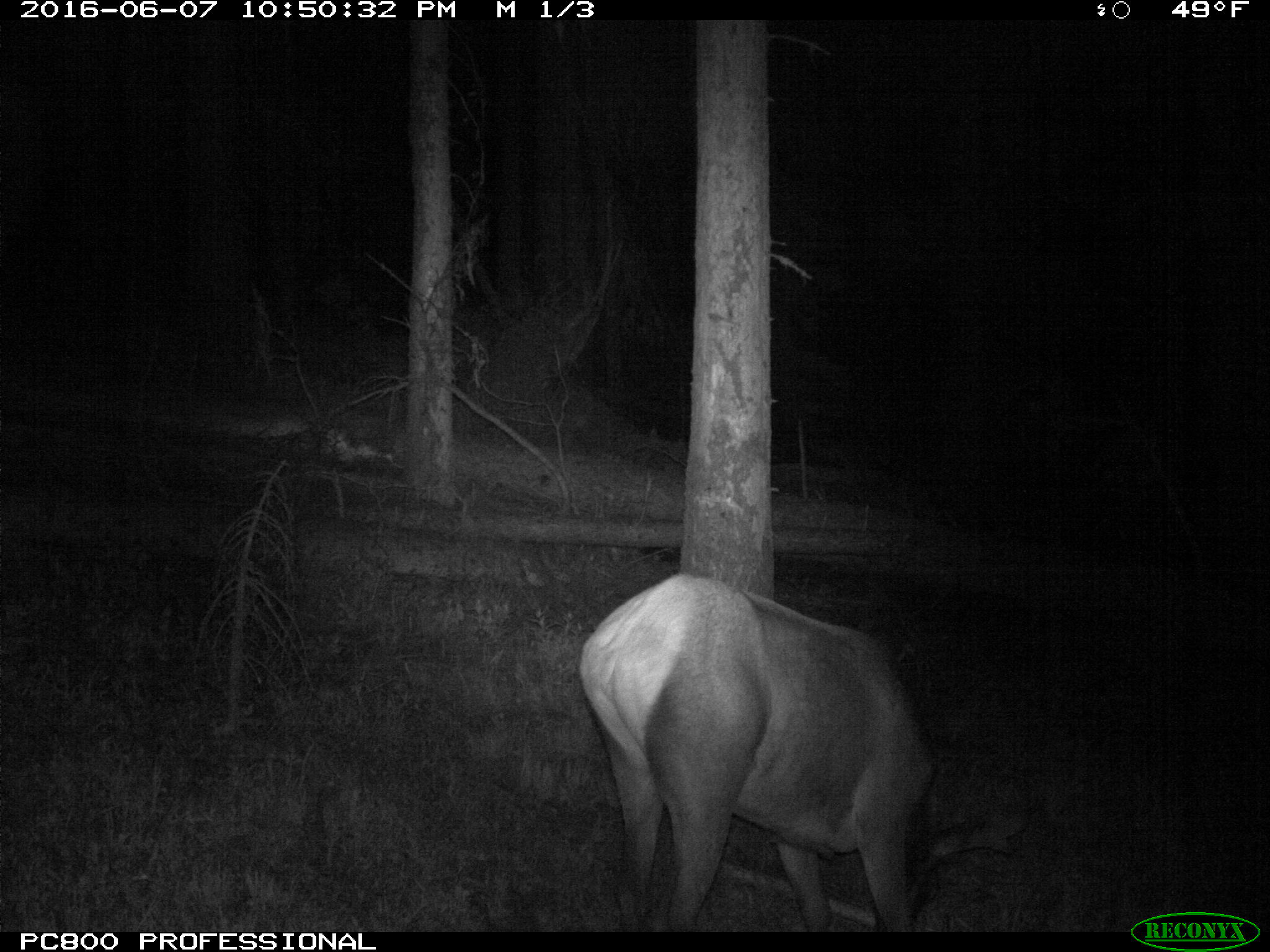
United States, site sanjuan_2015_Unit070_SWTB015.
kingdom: Animalia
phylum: Chordata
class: Mammalia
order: Artiodactyla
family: Cervidae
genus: Cervus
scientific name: Cervus elaphus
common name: red deer